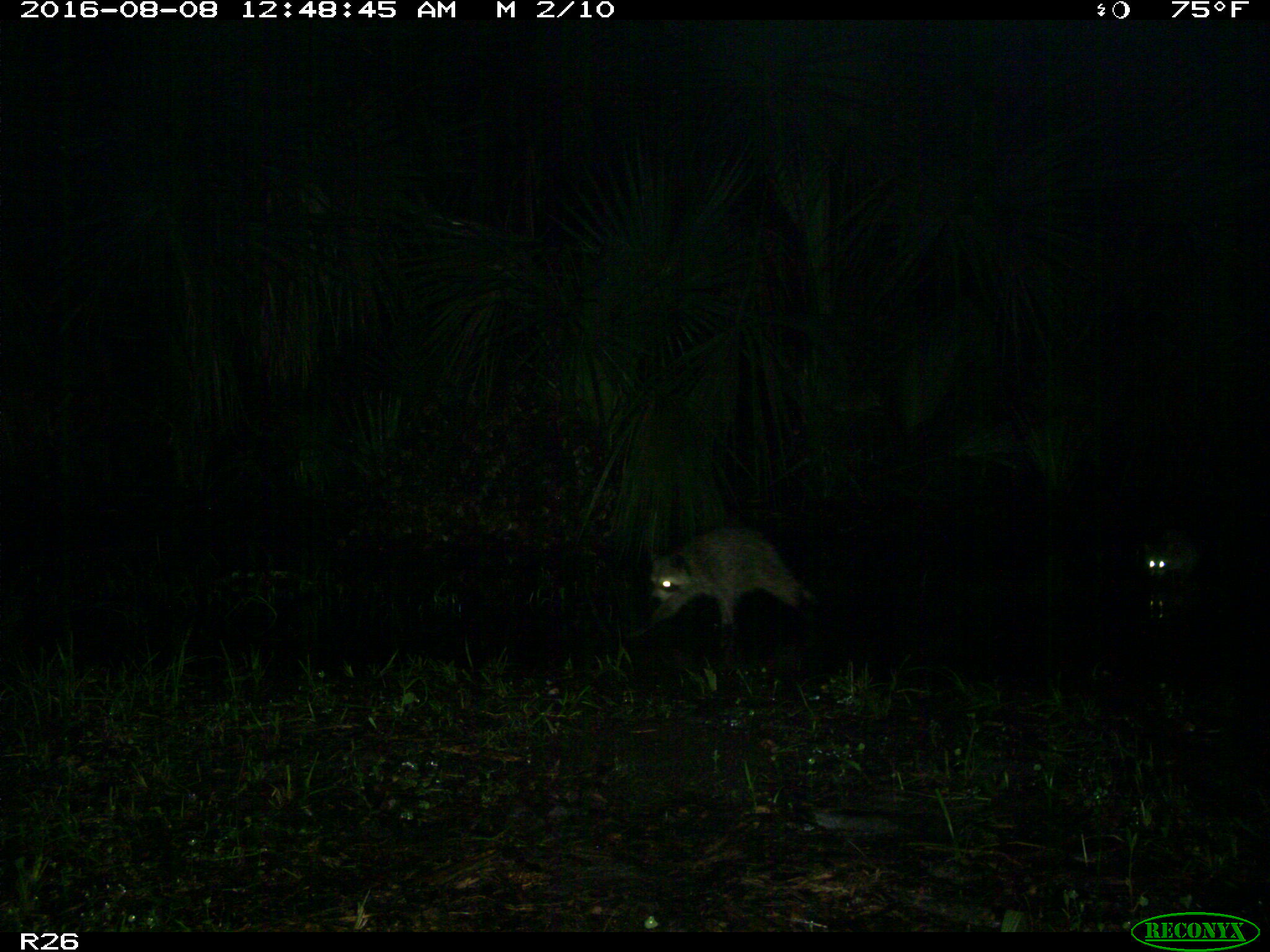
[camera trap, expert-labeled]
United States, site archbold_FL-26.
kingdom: Animalia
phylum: Chordata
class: Mammalia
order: Carnivora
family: Procyonidae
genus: Procyon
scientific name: Procyon lotor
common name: common raccoon